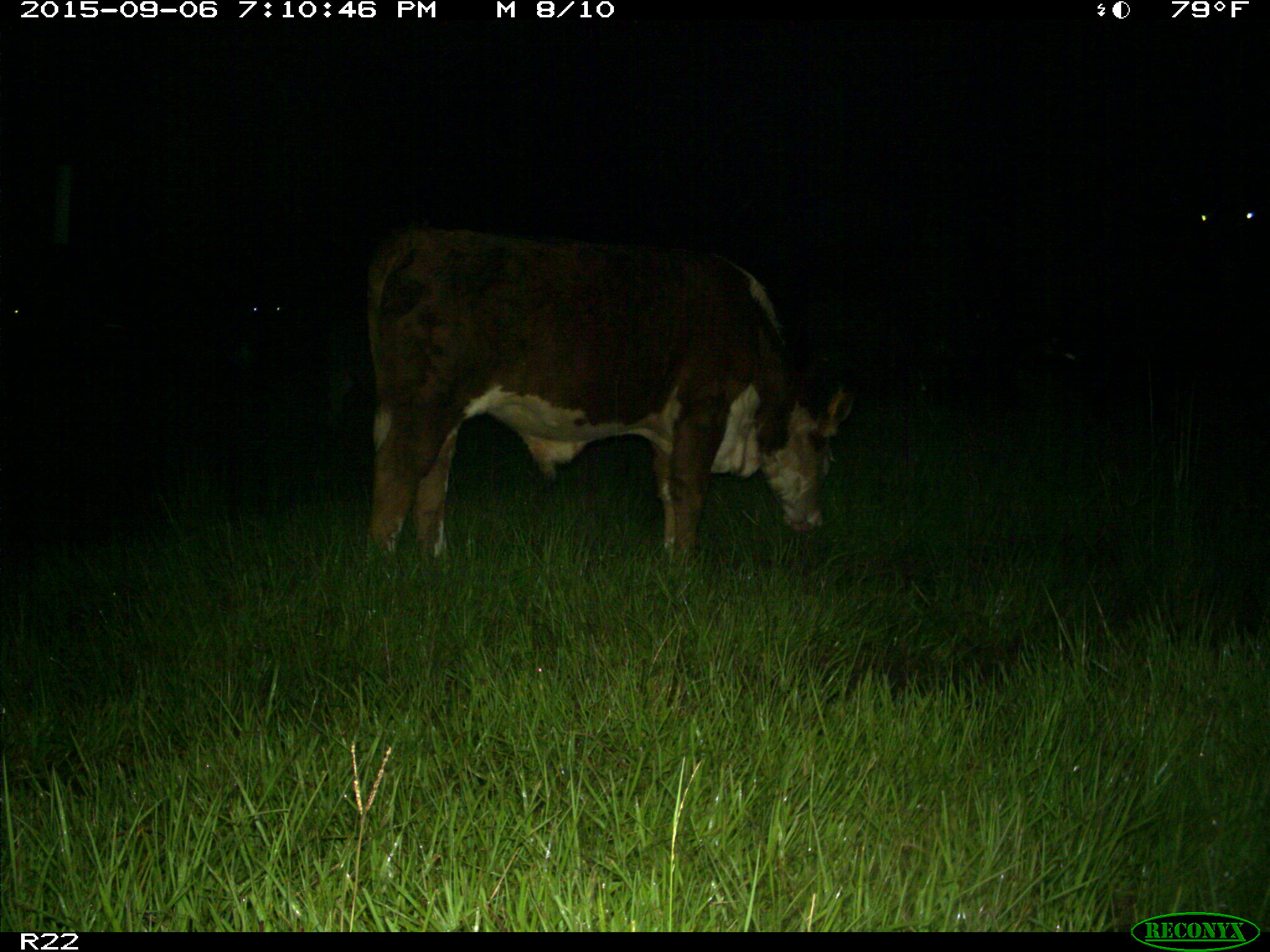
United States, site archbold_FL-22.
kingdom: Animalia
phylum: Chordata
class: Mammalia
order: Artiodactyla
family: Bovidae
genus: Bos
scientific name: Bos taurus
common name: domestic cow